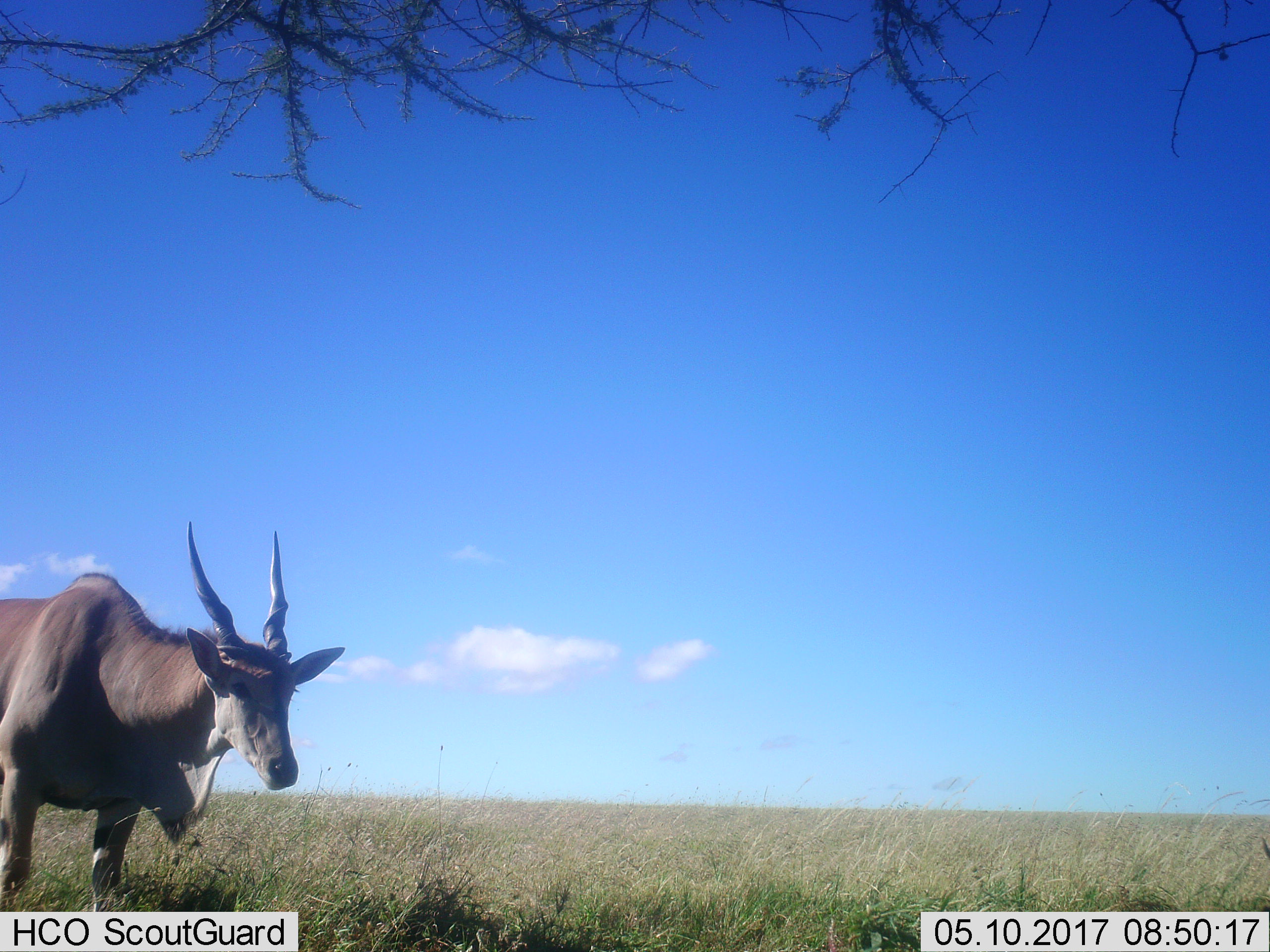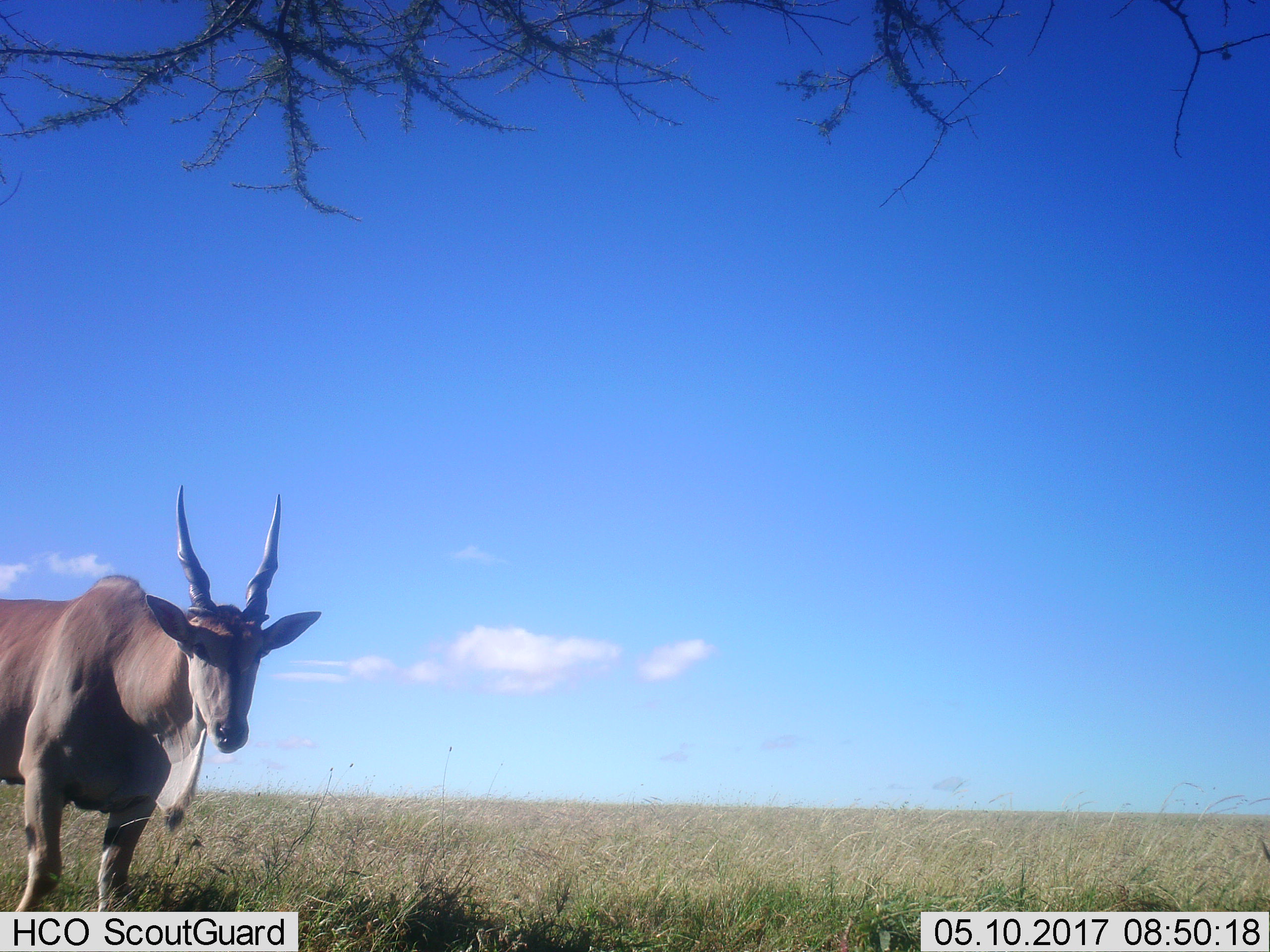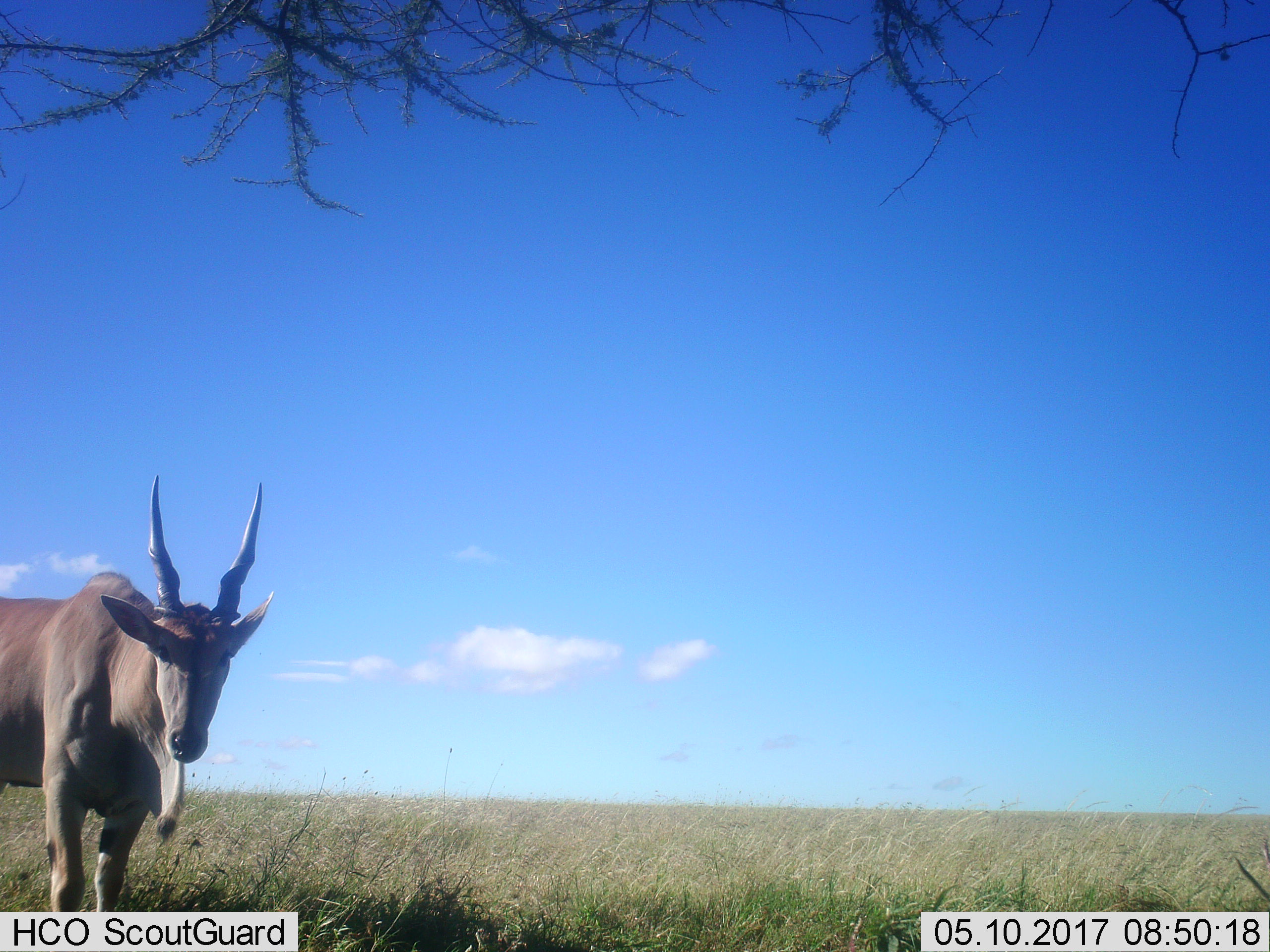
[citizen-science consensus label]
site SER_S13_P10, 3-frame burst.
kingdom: Animalia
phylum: Chordata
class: Mammalia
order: Artiodactyla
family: Bovidae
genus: Tragelaphus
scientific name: Tragelaphus oryx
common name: eland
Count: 1.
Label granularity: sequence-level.